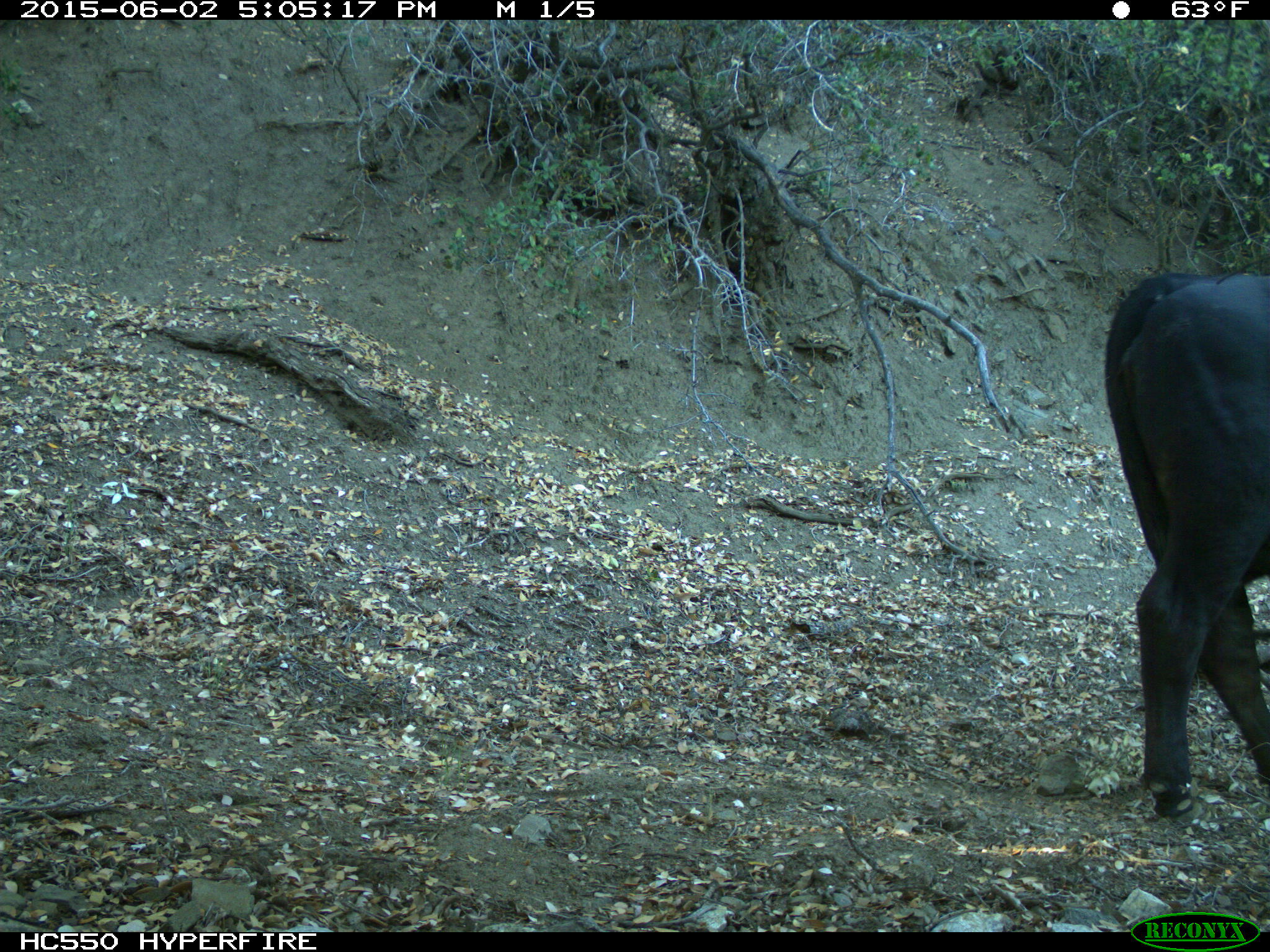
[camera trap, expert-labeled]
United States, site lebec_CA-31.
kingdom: Animalia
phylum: Chordata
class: Mammalia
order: Artiodactyla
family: Bovidae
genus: Bos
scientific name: Bos taurus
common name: domestic cow